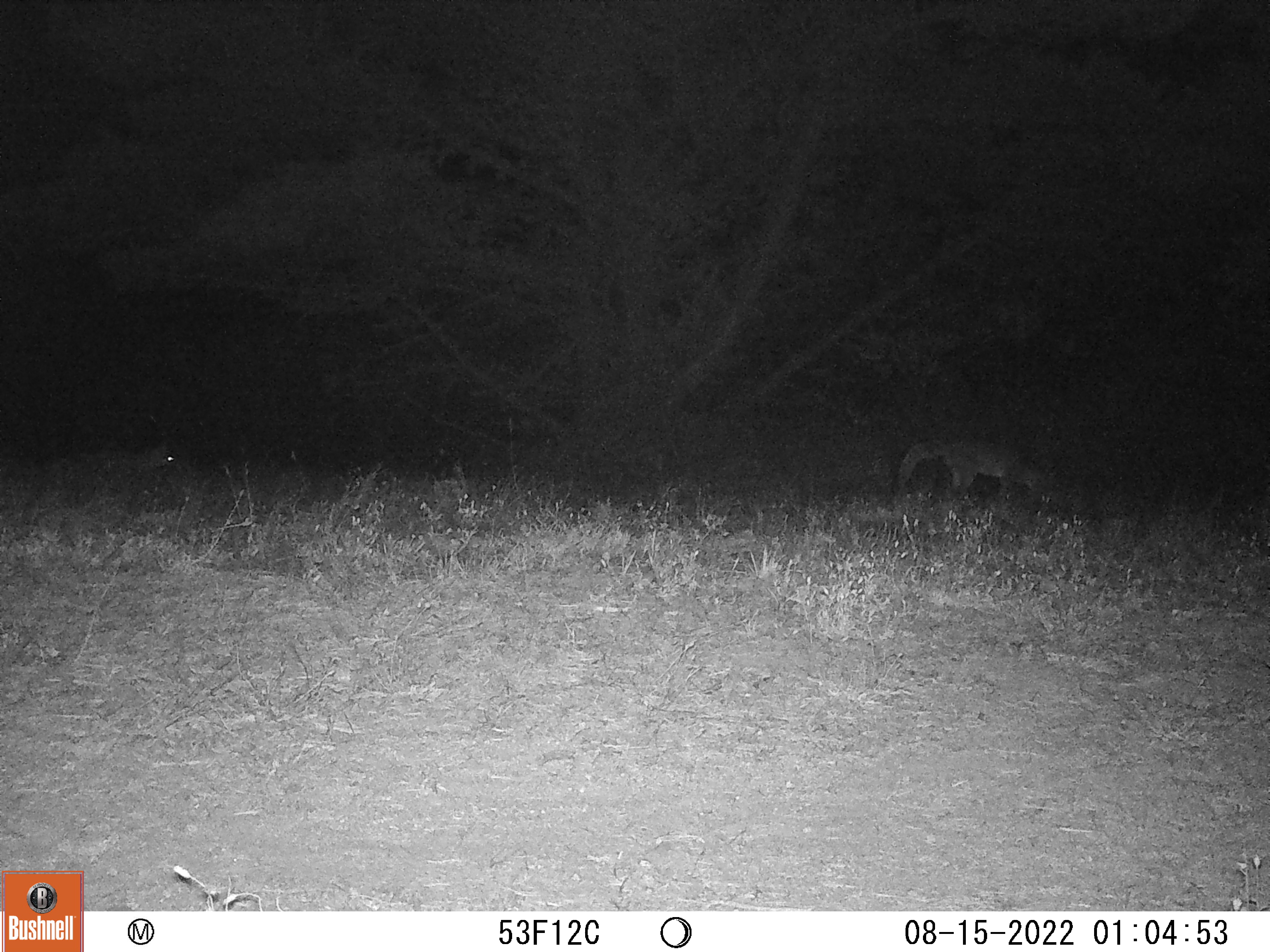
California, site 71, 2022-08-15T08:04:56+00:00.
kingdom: Animalia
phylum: Chordata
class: Mammalia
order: Carnivora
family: Canidae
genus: Urocyon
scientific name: Urocyon cinereoargenteus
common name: gray fox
Gray fox (Urocyon cinereoargenteus).